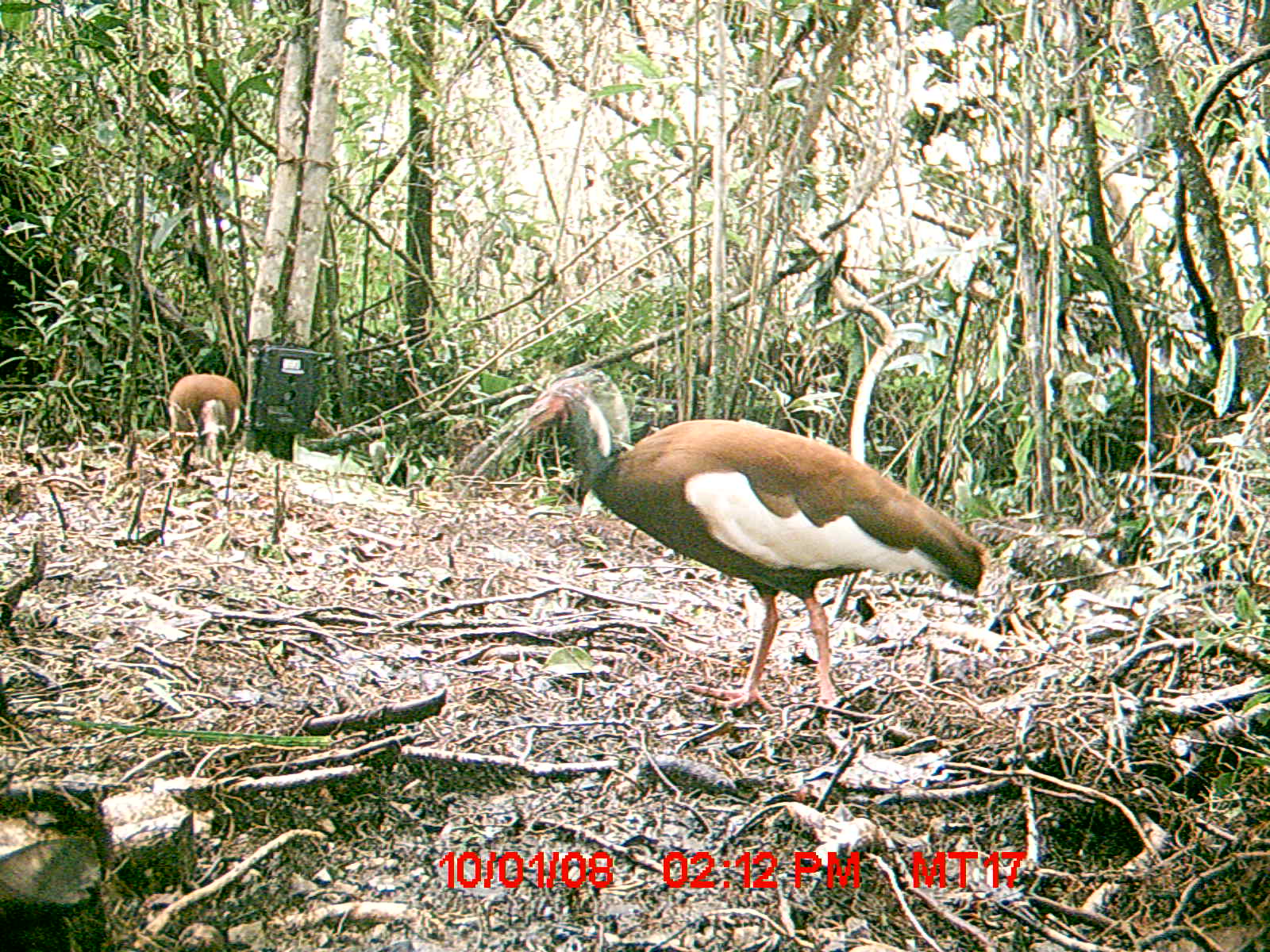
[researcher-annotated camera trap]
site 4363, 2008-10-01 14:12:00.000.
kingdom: Animalia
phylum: Chordata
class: Aves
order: Pelecaniformes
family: Threskiornithidae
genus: Lophotibis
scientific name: Lophotibis cristata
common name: madagascan ibis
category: lophotibis cristataa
Lophotibis cristataa (madagascan ibis) (Lophotibis cristata), count 2.